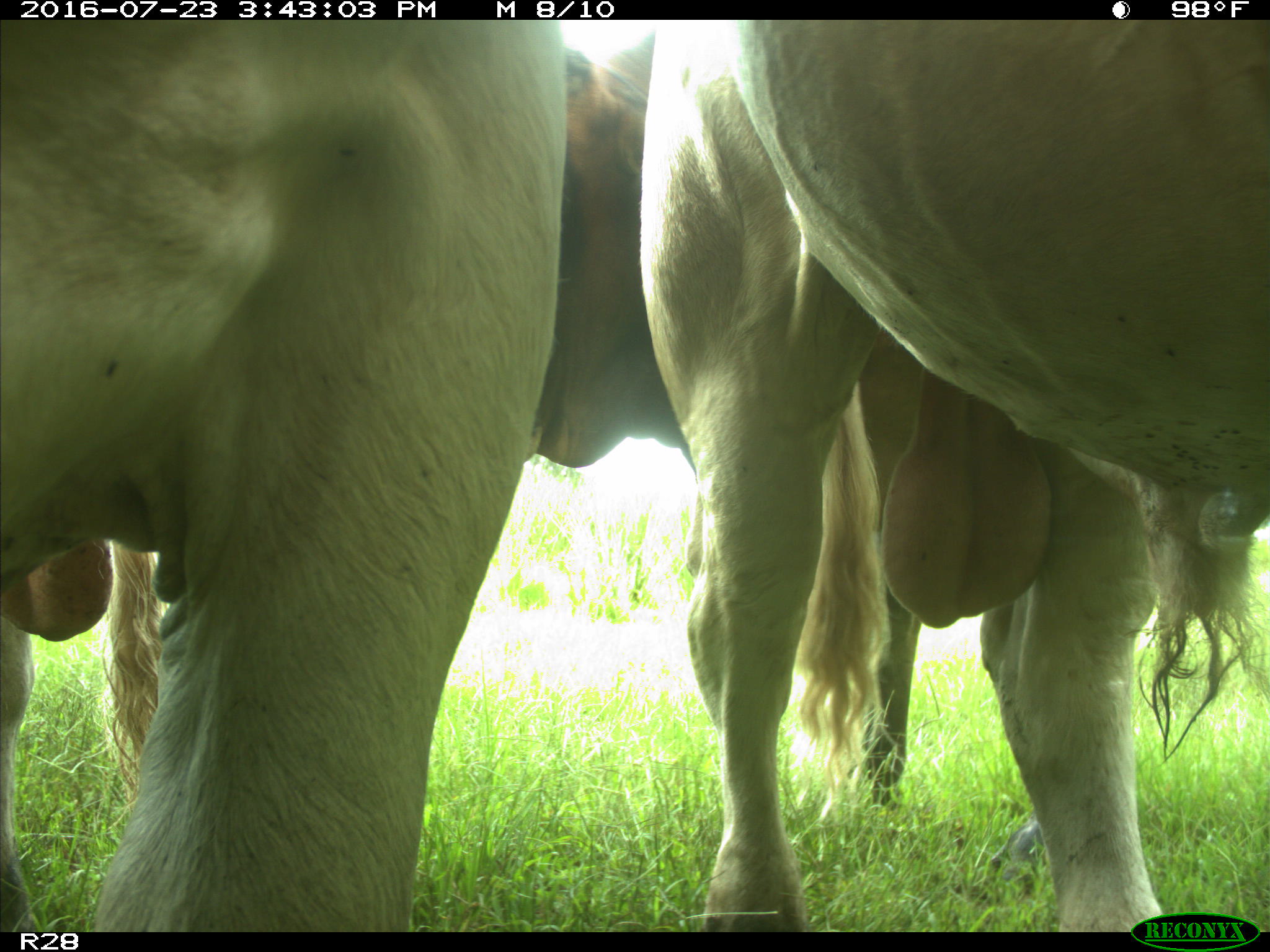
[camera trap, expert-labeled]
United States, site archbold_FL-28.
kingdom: Animalia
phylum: Chordata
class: Mammalia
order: Artiodactyla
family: Bovidae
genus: Bos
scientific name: Bos taurus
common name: domestic cow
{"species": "Bos taurus (domestic cow)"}